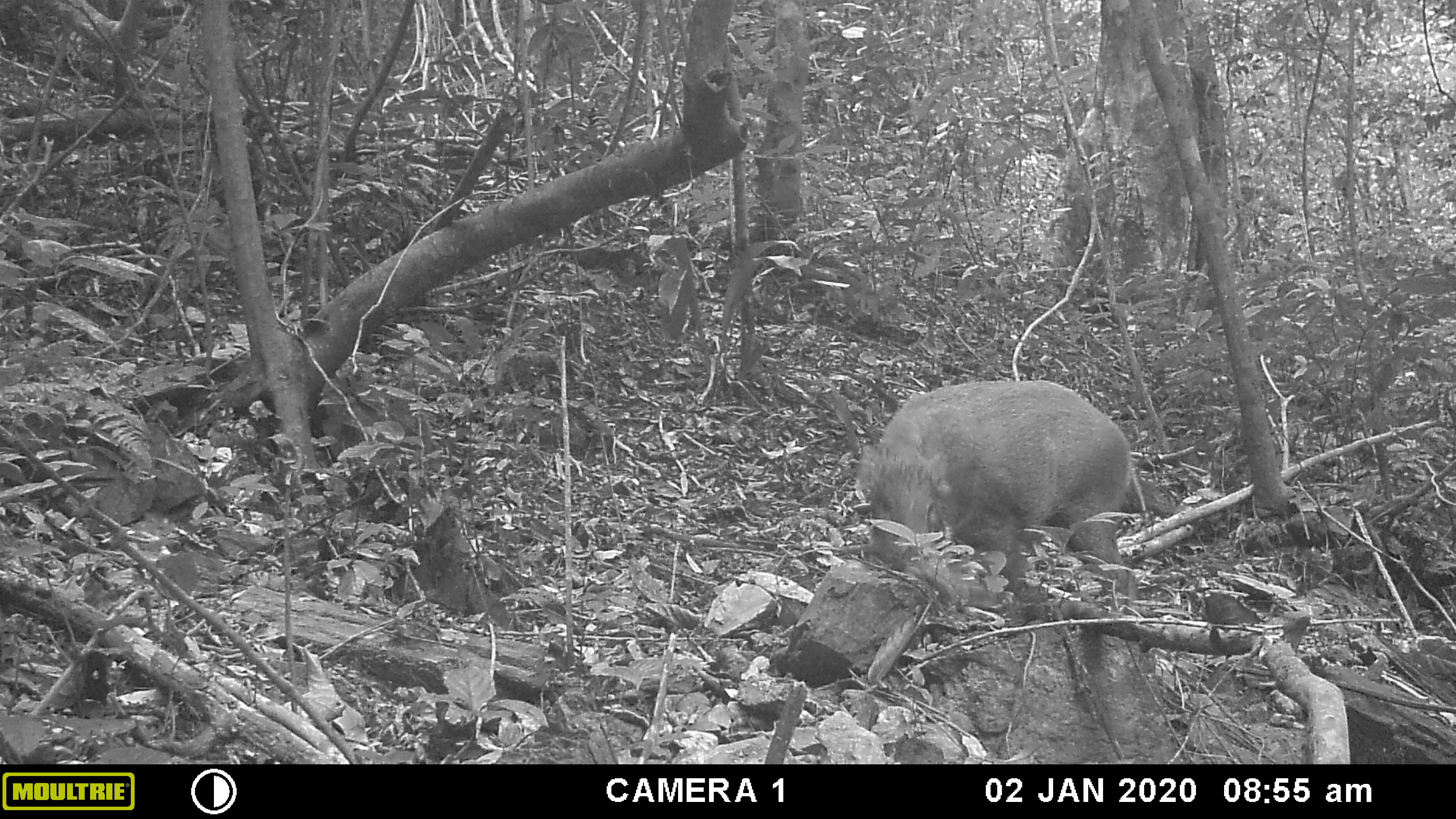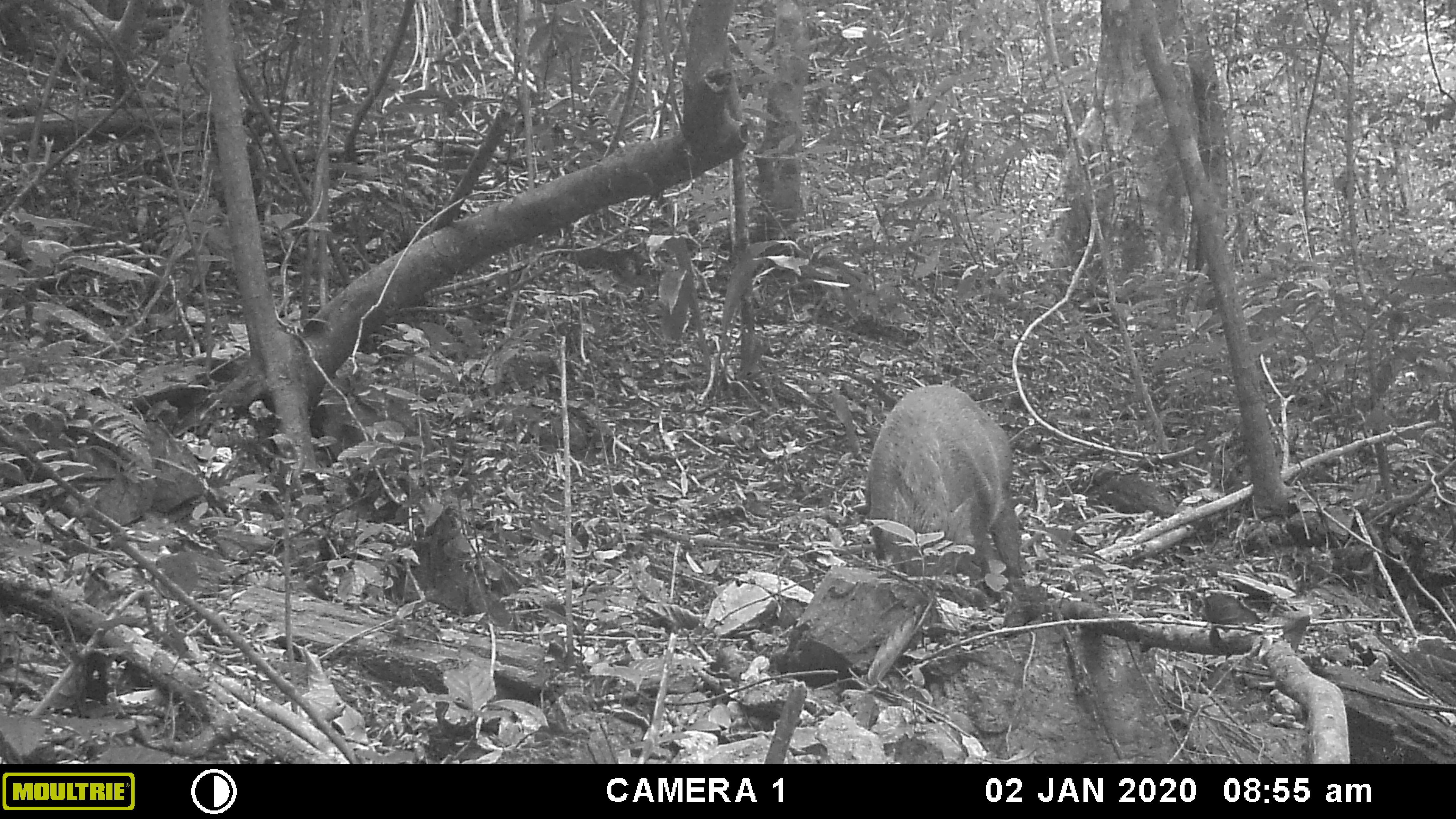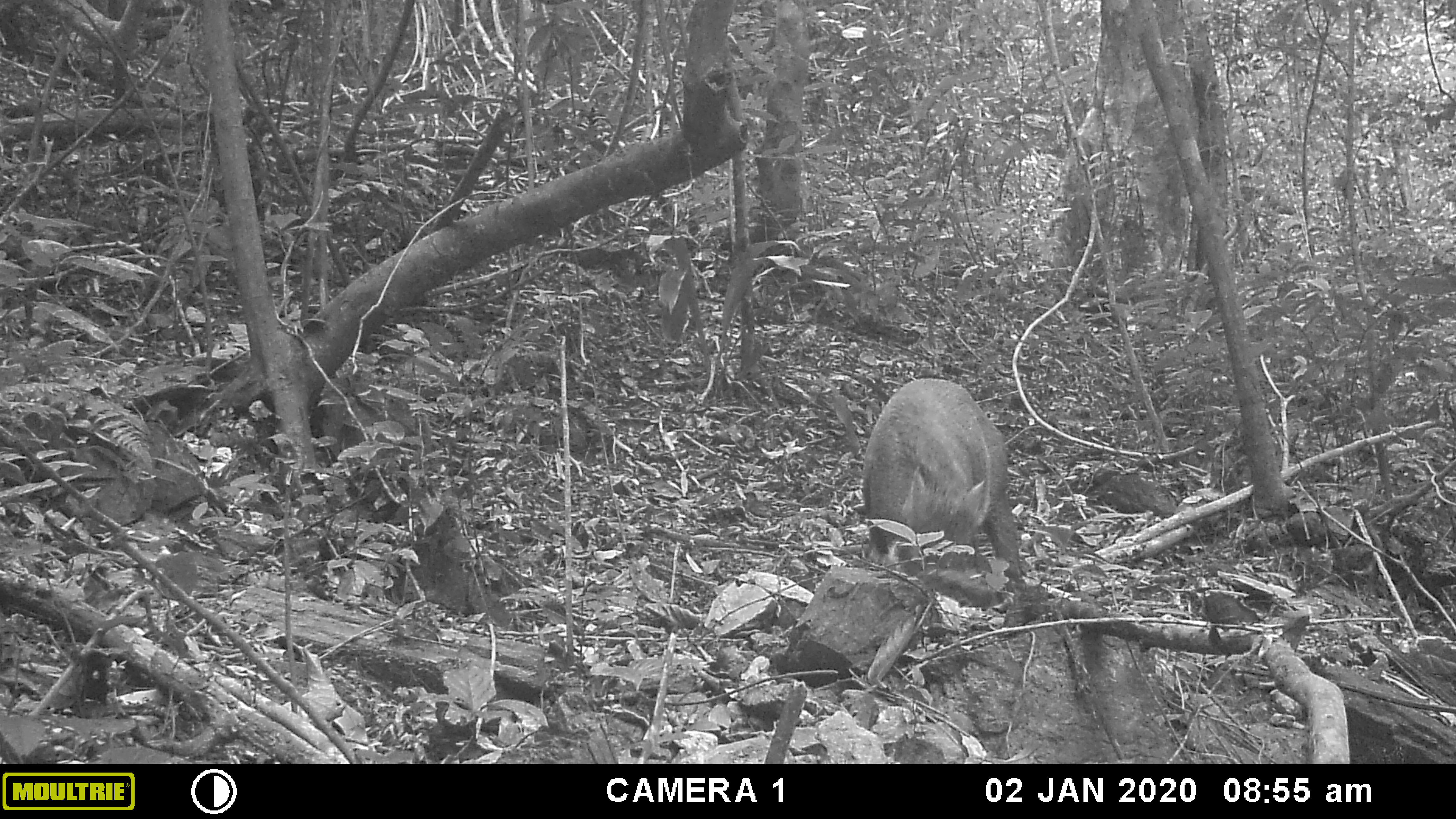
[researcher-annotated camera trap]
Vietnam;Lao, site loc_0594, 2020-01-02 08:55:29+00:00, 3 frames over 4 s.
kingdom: Animalia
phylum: Chordata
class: Mammalia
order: Artiodactyla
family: Suidae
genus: Sus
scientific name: Sus scrofa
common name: eurasian wild pig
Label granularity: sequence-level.